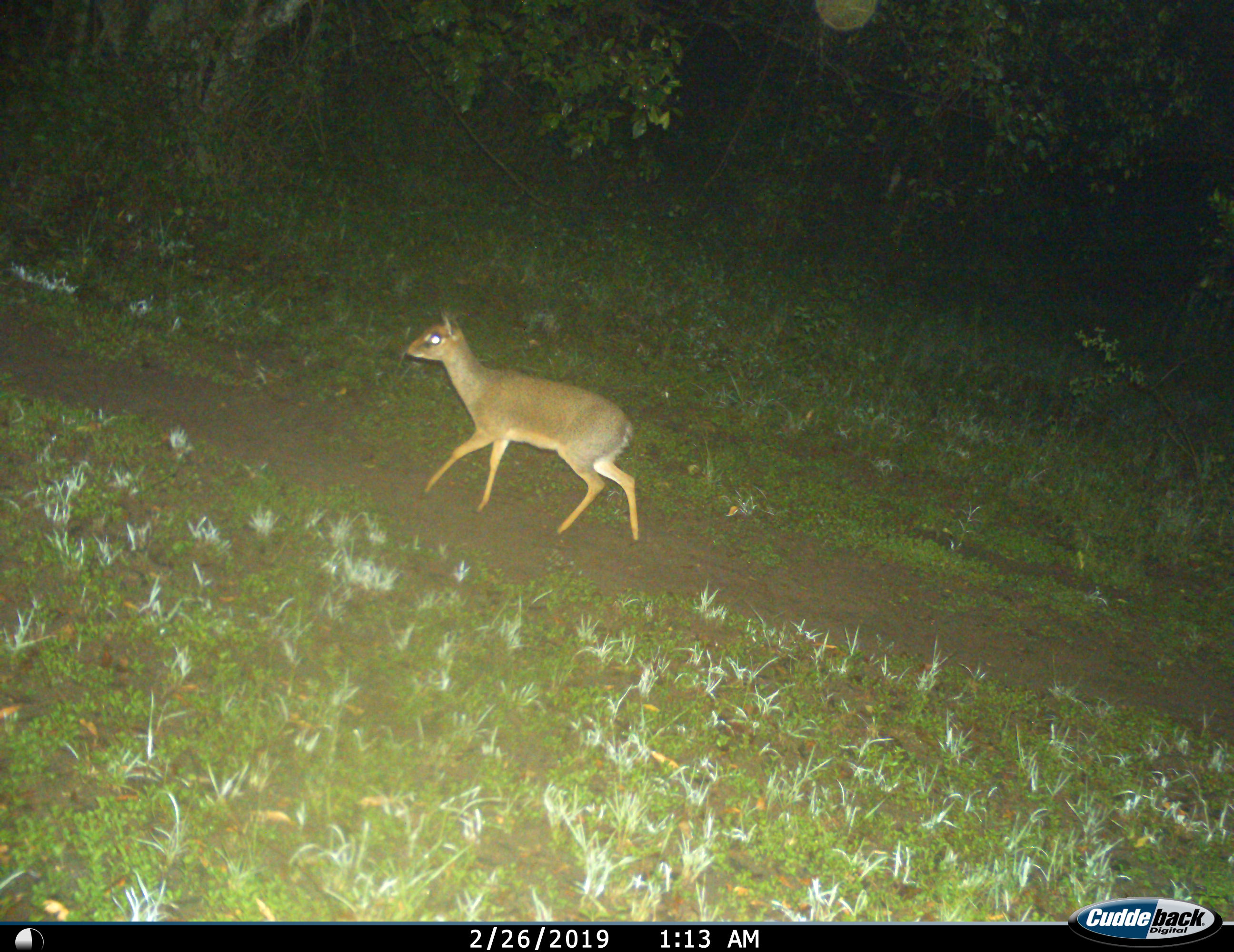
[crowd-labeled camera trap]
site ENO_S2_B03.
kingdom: Animalia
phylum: Chordata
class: Mammalia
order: Artiodactyla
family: Bovidae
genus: Madoqua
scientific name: Madoqua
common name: dik-dik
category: dikdik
Dikdik (dik-dik) (Madoqua), count 1. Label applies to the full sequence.